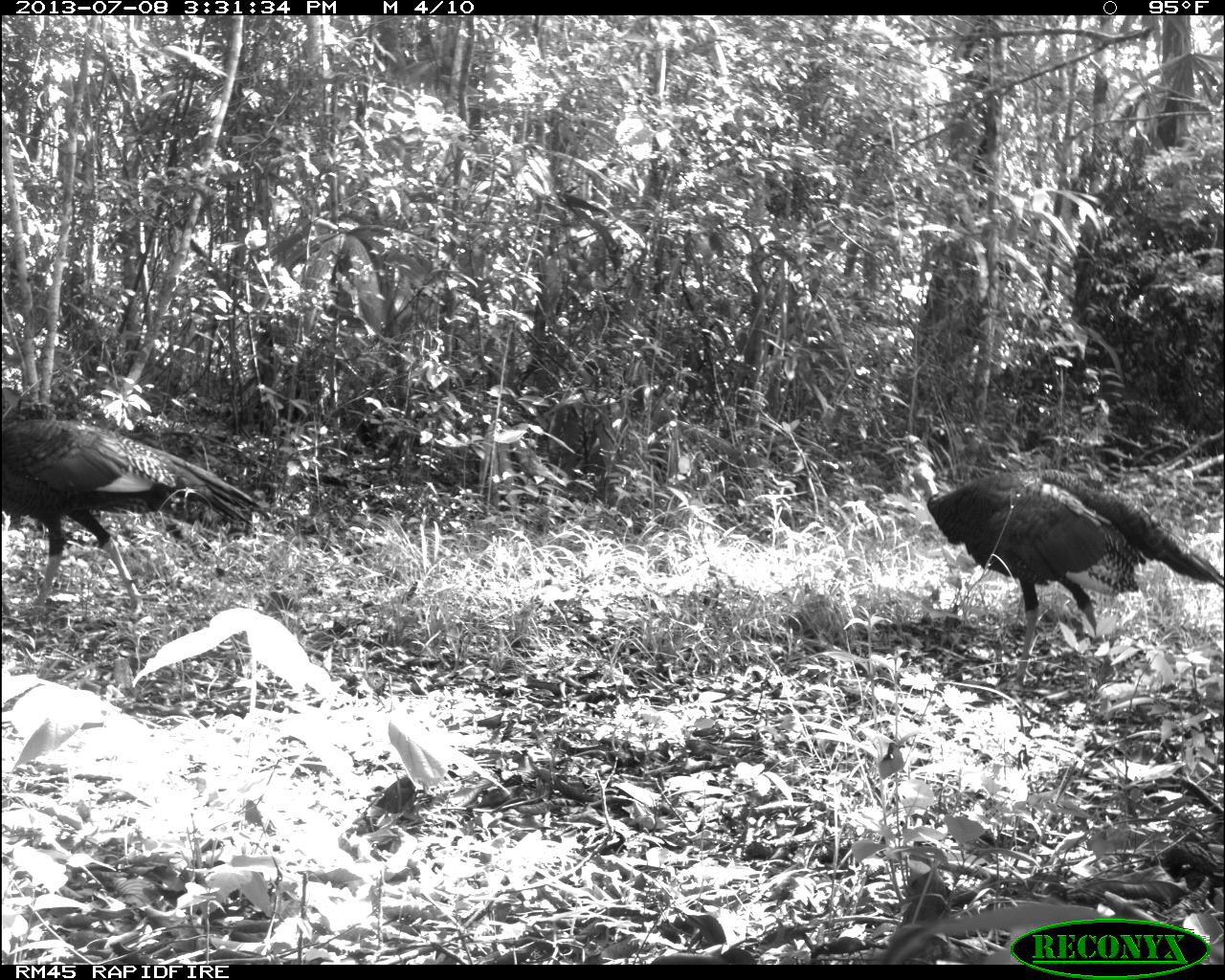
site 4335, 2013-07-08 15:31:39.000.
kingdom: Animalia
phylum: Chordata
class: Aves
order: Galliformes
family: Phasianidae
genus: Meleagris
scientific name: Meleagris ocellata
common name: ocellated turkey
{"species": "Meleagris ocellata (ocellated turkey)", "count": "2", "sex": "female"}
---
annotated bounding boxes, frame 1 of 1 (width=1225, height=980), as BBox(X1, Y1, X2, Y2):
meleagris ocellata: BBox(905, 459, 1225, 681); BBox(0, 411, 262, 621)